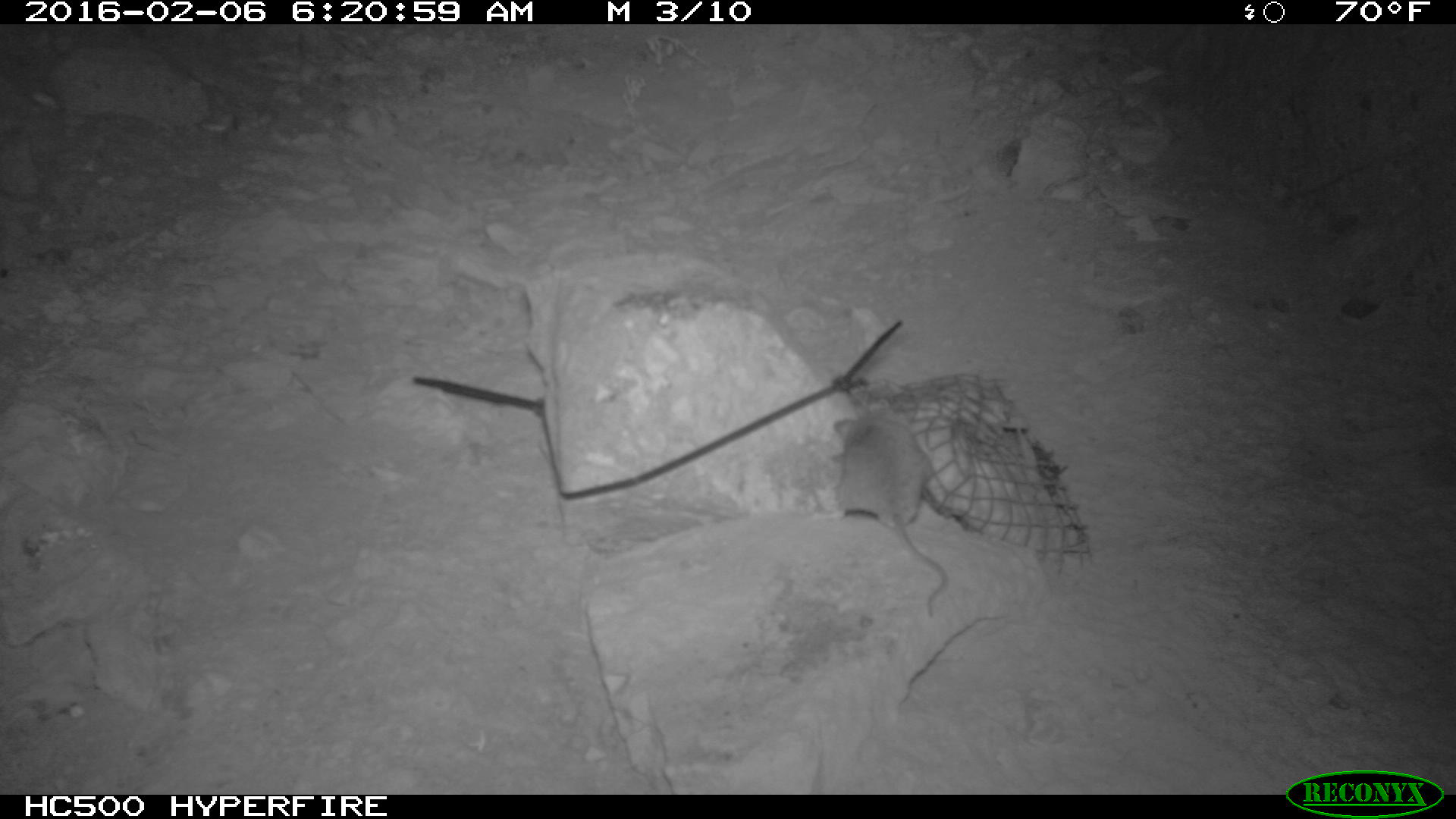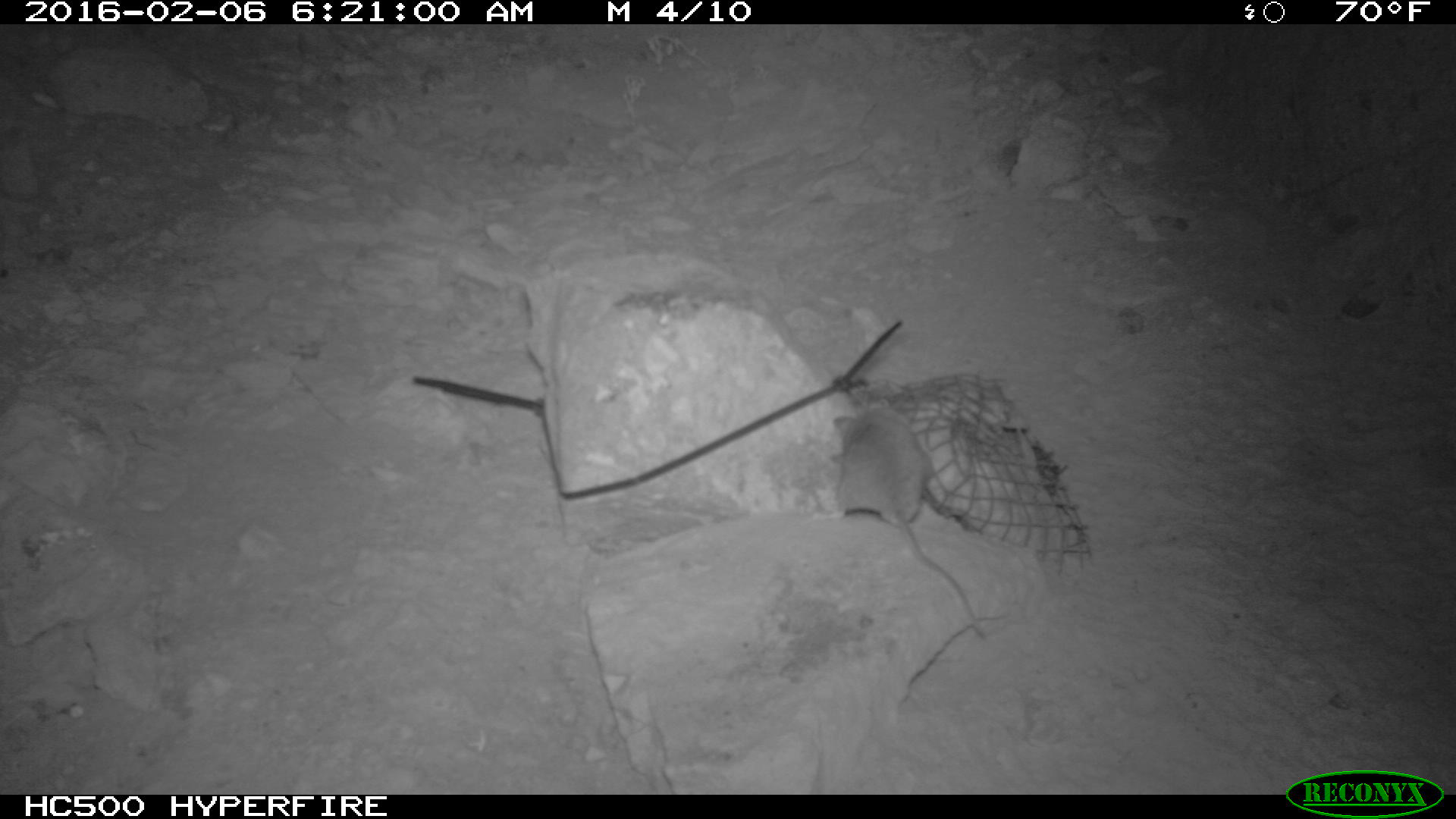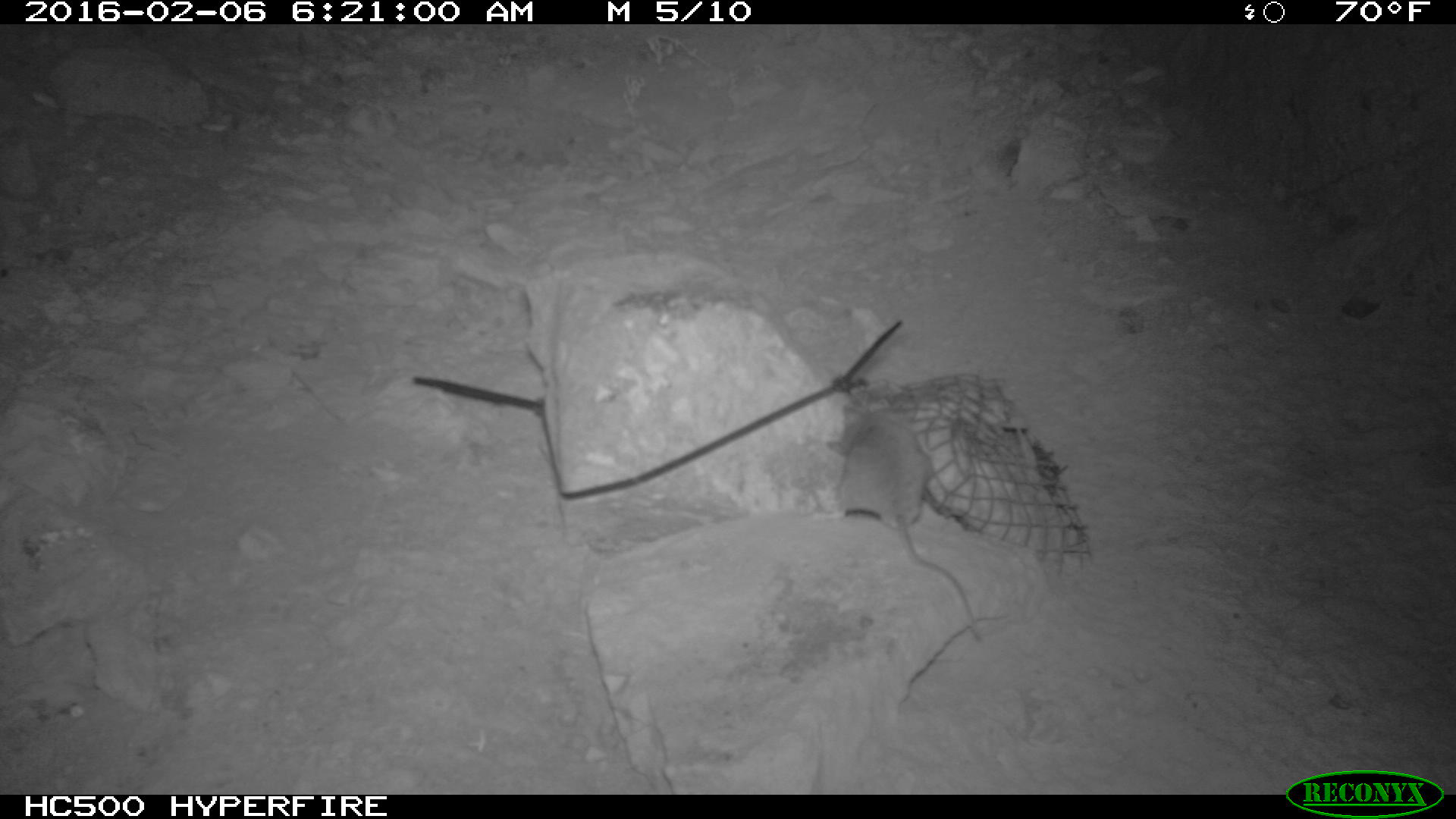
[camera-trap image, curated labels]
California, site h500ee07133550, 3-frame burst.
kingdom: Animalia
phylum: Chordata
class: Mammalia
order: Rodentia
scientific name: Rodentia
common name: rodent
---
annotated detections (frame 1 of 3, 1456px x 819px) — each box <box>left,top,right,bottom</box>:
rodent: <box>828,409,951,620</box>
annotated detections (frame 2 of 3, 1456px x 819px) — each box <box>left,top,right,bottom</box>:
rodent: <box>829,400,984,641</box>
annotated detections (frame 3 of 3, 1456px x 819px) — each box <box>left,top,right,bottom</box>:
rodent: <box>839,400,980,639</box>